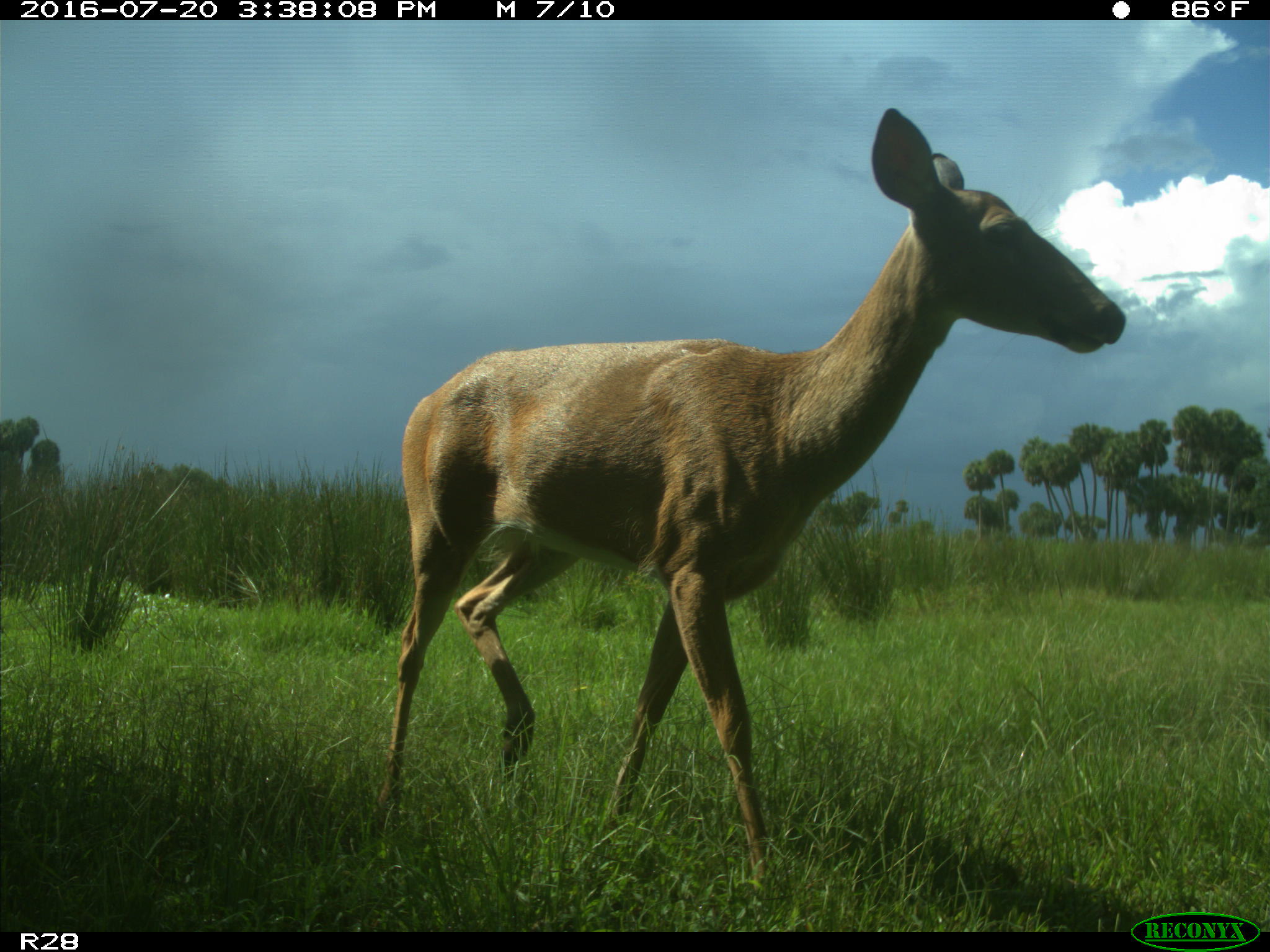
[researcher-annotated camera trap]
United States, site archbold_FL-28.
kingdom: Animalia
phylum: Chordata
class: Mammalia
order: Artiodactyla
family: Cervidae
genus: Odocoileus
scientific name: Odocoileus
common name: deer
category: unidentified deer